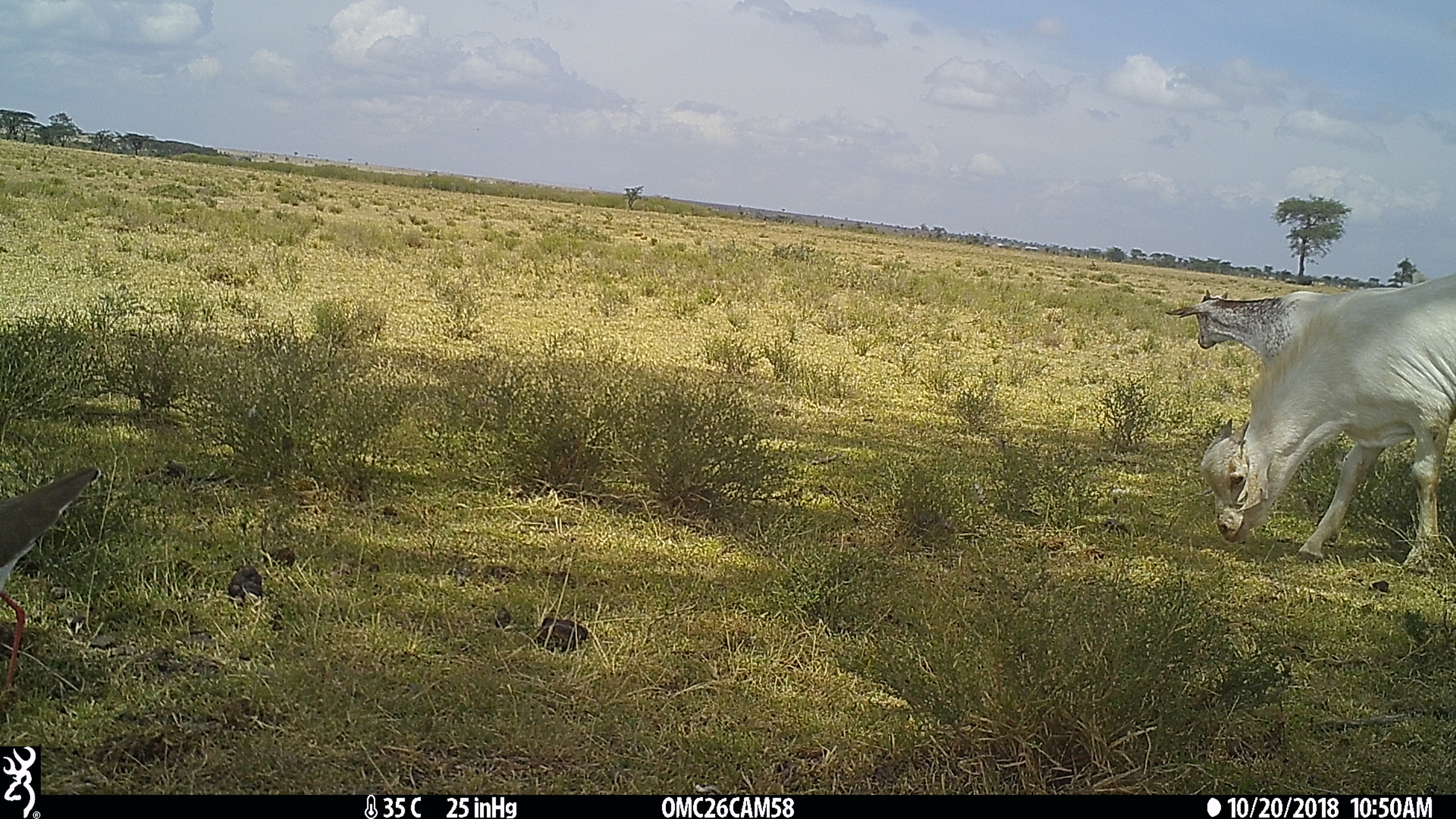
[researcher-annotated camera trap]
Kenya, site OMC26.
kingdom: Animalia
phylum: Chordata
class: Mammalia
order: Artiodactyla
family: Bovidae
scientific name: Bovidae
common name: sheep or goat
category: shoat